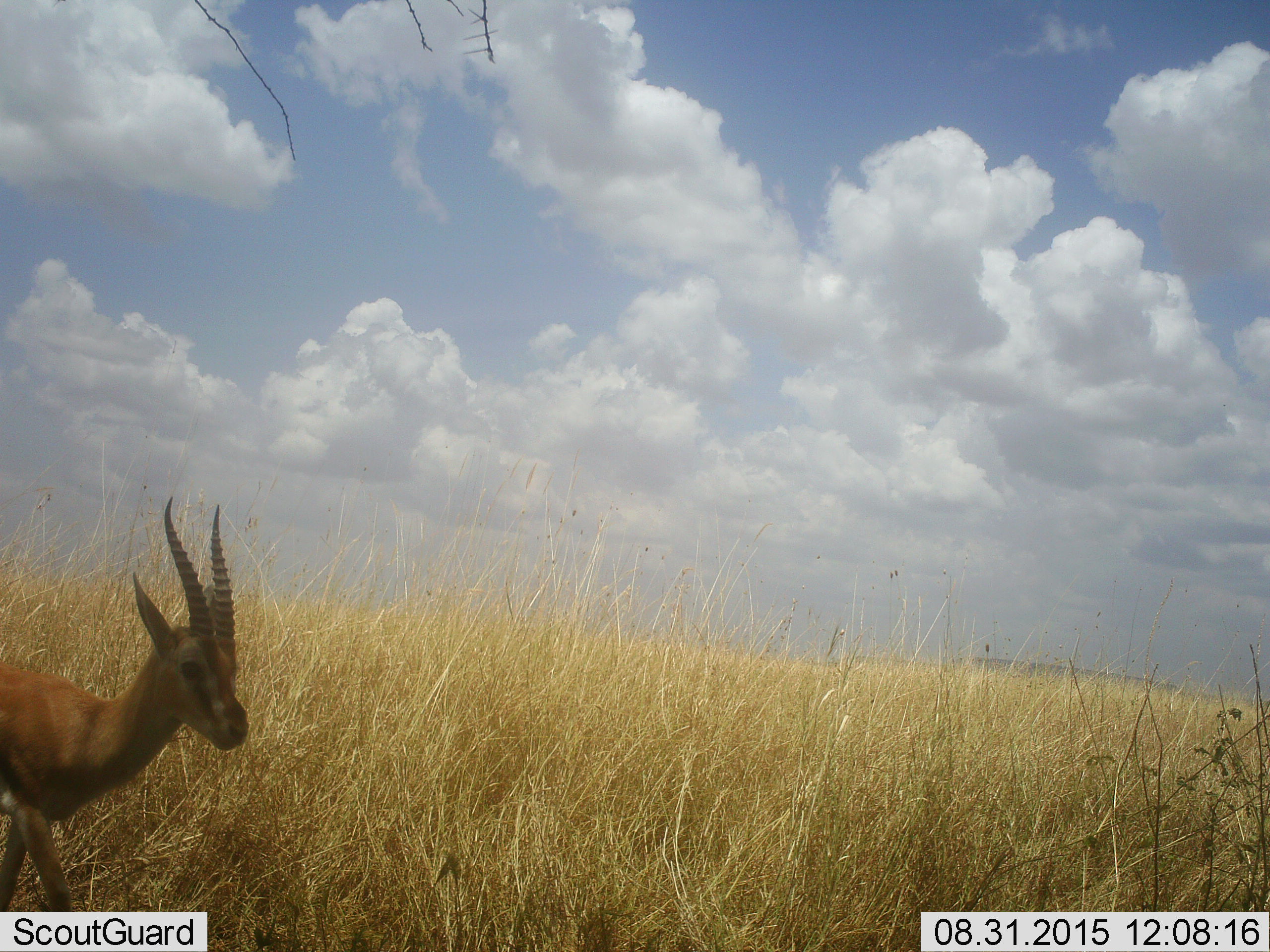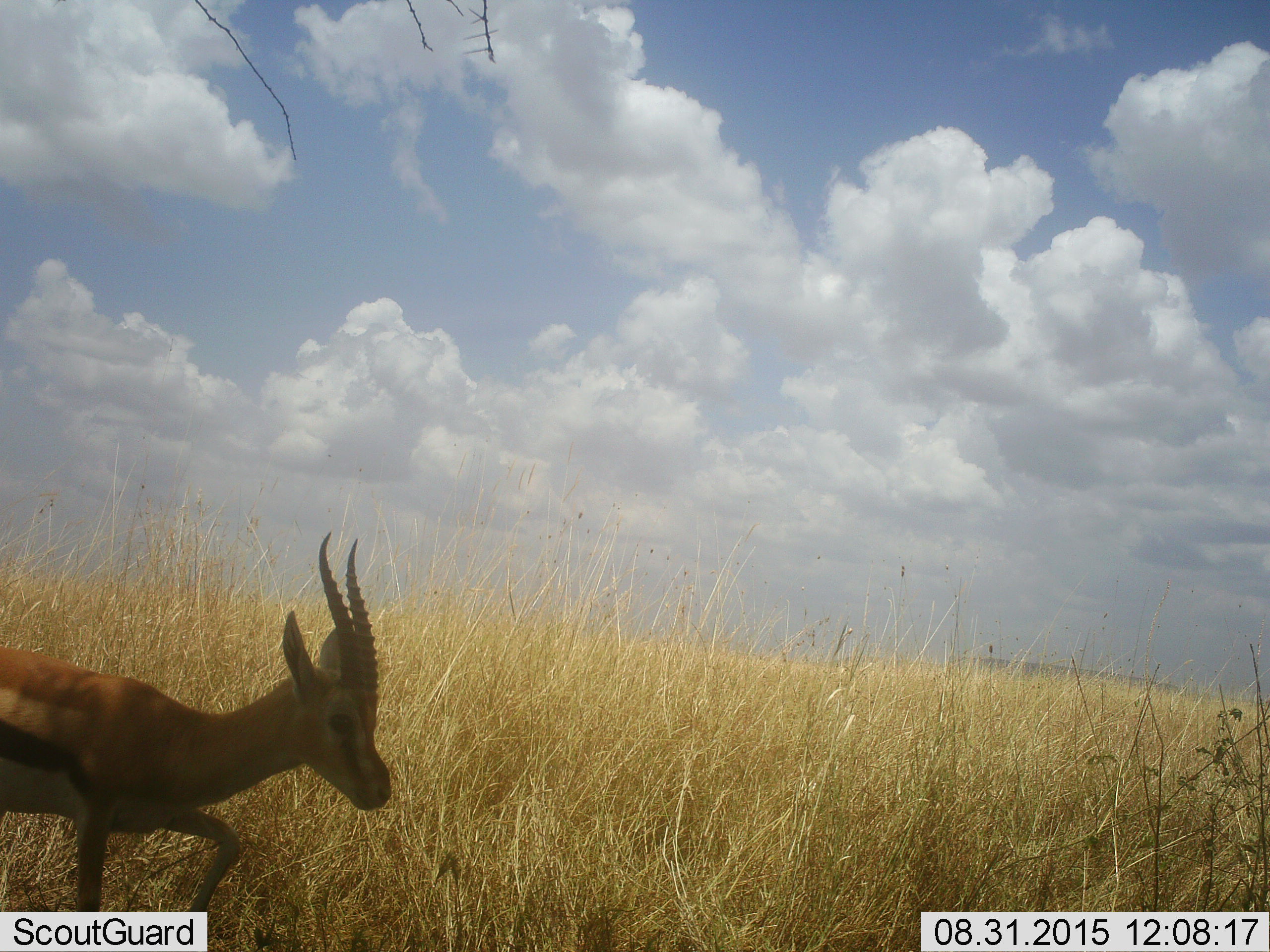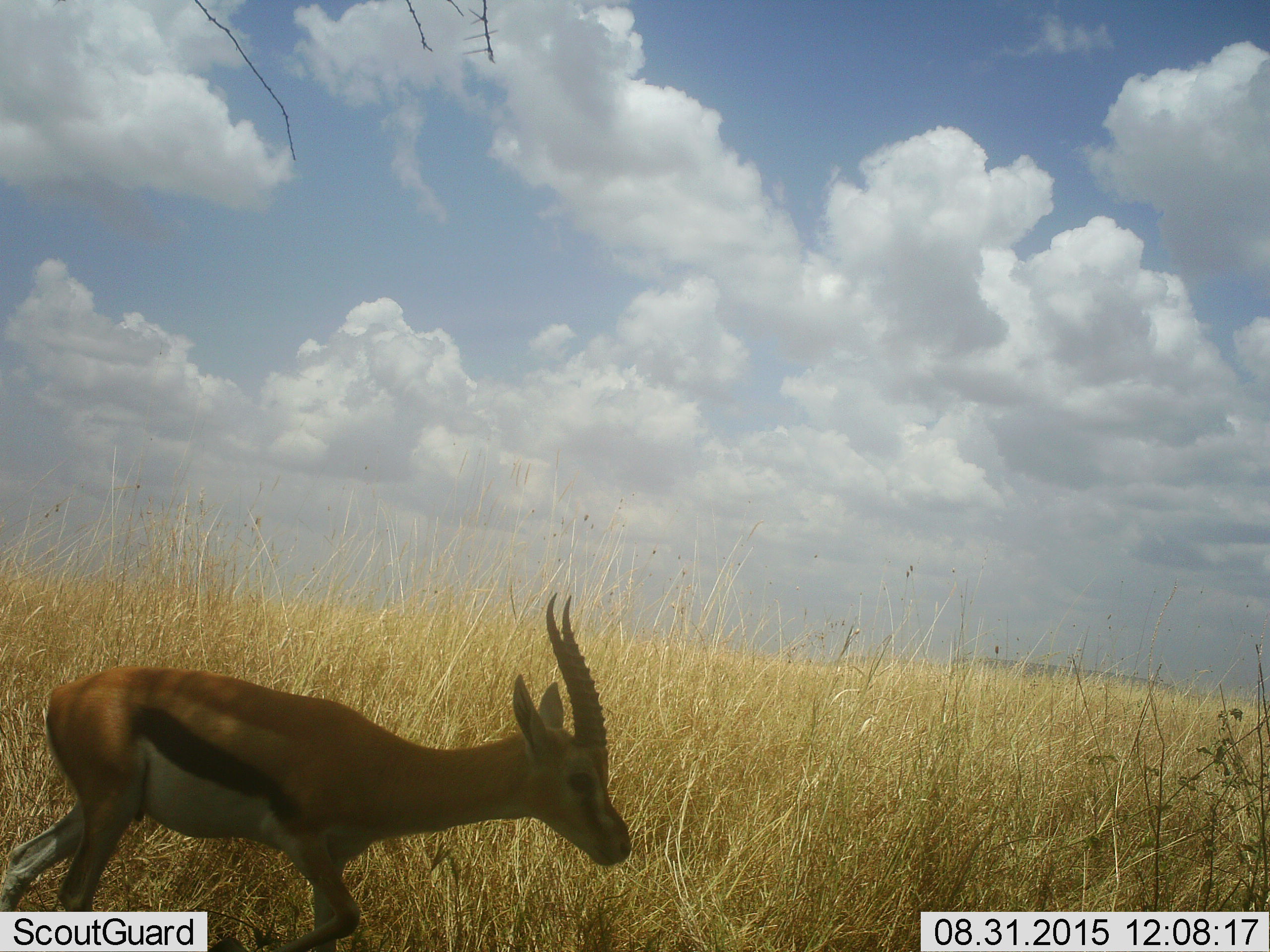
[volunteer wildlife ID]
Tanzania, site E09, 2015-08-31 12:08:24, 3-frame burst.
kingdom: Animalia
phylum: Chordata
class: Mammalia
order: Artiodactyla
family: Bovidae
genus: Eudorcas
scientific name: Eudorcas thomsonii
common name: thomson's gazelle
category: gazellethomsons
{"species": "gazellethomsons (thomson's gazelle) (Eudorcas thomsonii)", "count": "1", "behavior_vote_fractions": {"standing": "0%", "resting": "0%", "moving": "100%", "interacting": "0%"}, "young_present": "0%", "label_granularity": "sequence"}